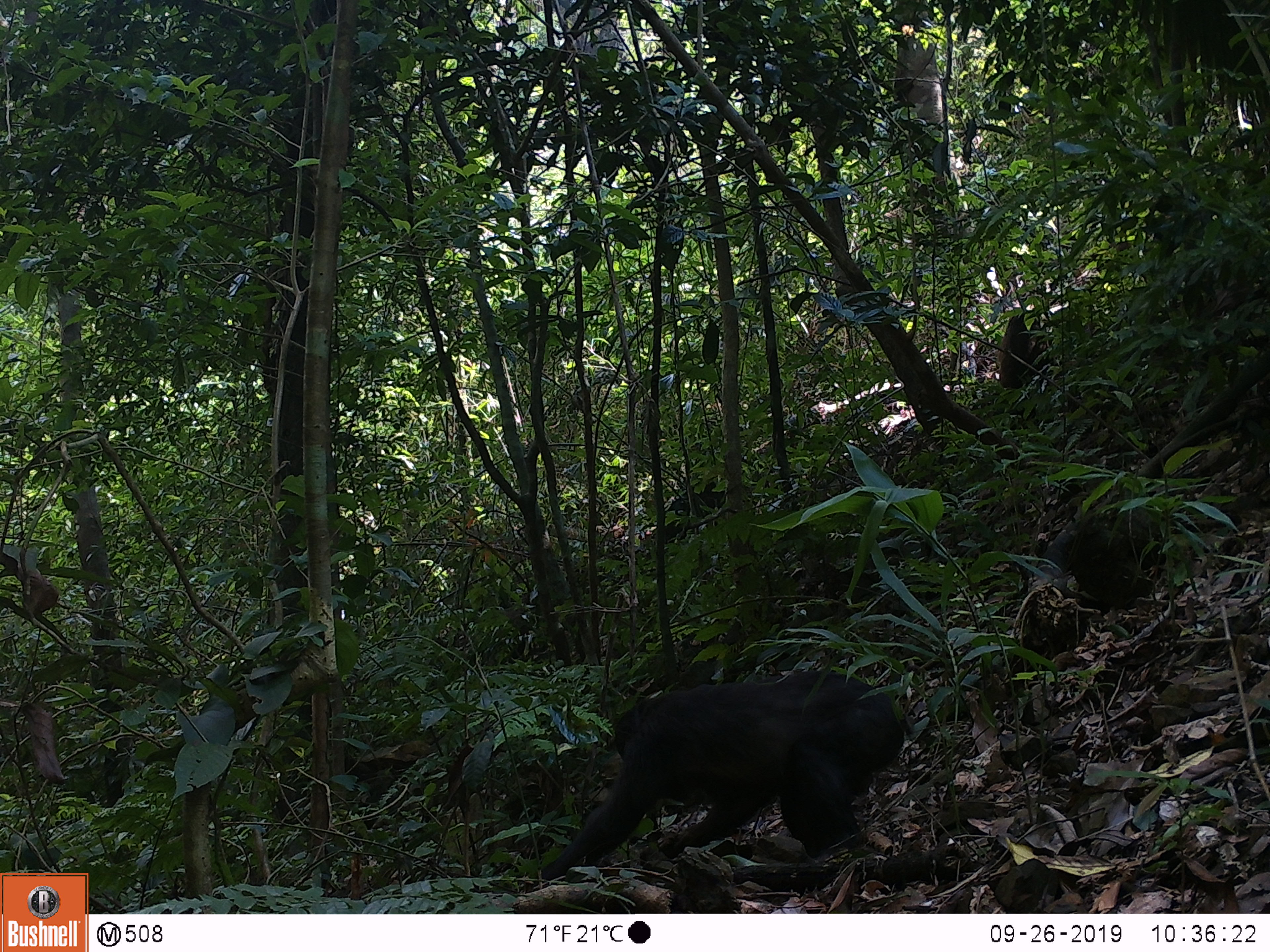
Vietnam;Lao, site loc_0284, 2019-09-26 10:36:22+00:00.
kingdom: Animalia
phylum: Chordata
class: Mammalia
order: Primates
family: Cercopithecidae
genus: Macaca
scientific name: Macaca arctoides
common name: stump-tailed macaque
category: stump tailed macaque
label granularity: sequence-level